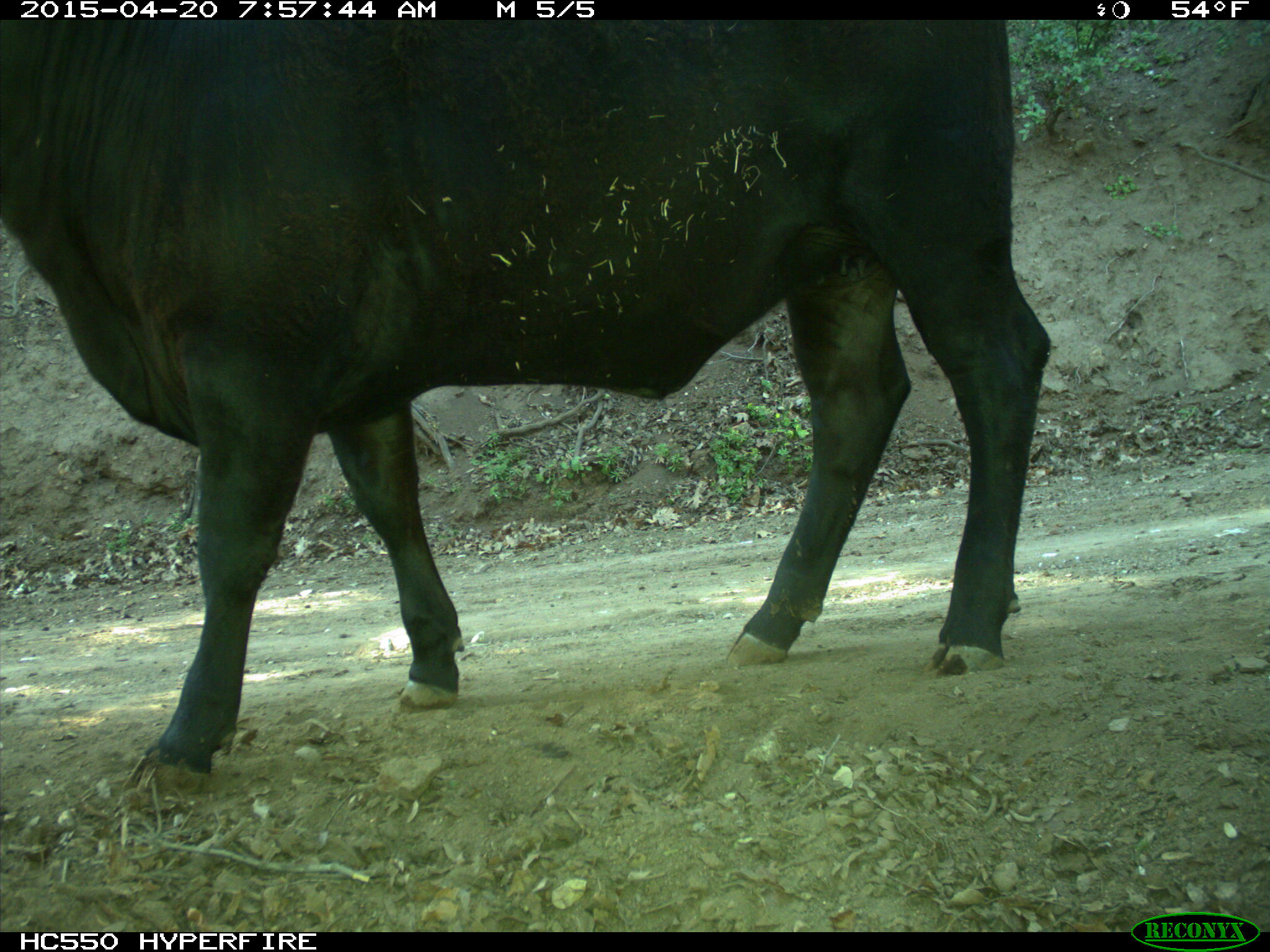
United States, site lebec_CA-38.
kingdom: Animalia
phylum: Chordata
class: Mammalia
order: Artiodactyla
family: Bovidae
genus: Bos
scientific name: Bos taurus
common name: domestic cow